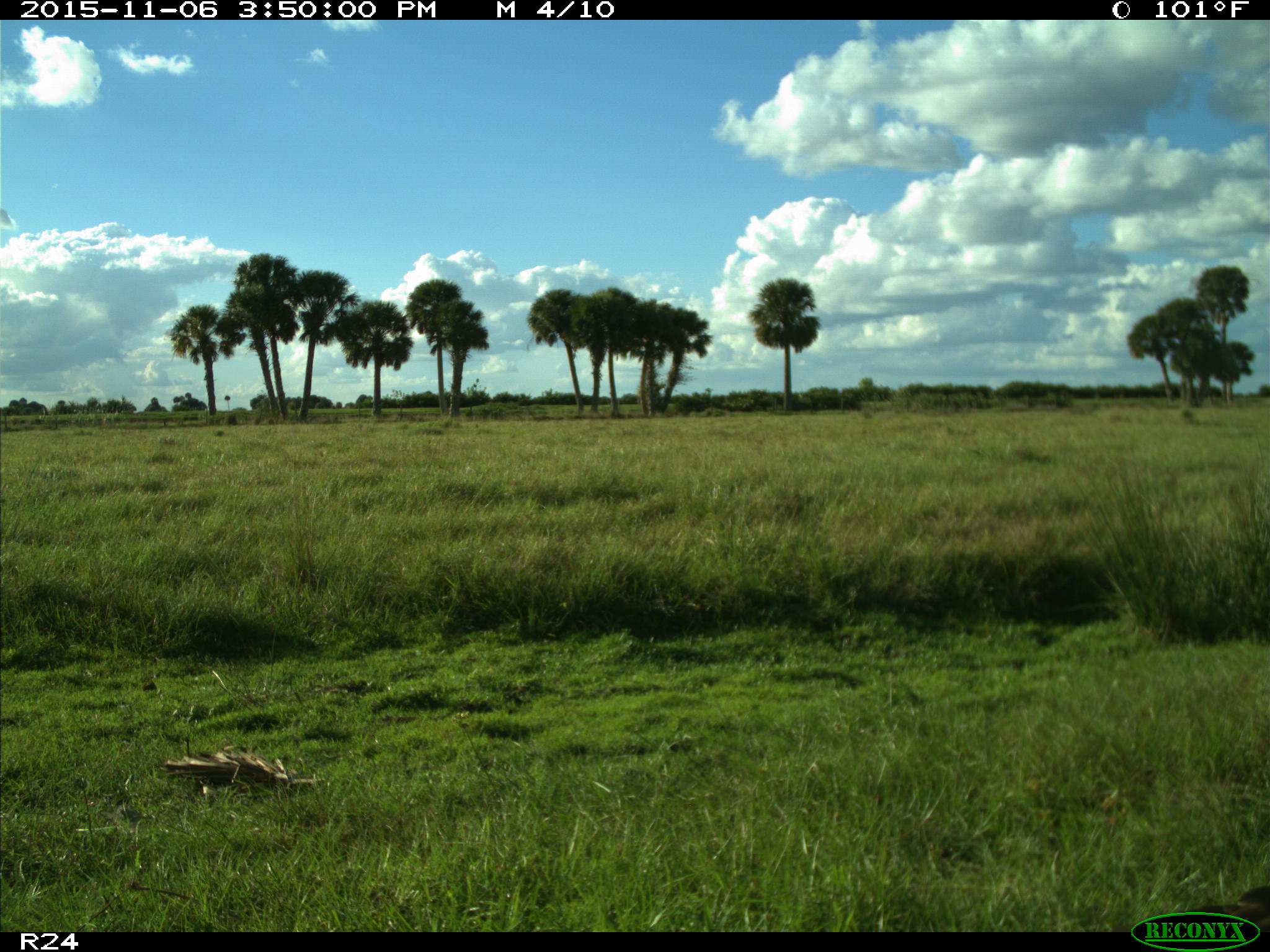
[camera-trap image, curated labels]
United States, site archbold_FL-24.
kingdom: Animalia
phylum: Chordata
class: Aves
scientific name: Aves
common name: birds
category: unidentified bird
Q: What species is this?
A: Unidentified bird (birds) (Aves).